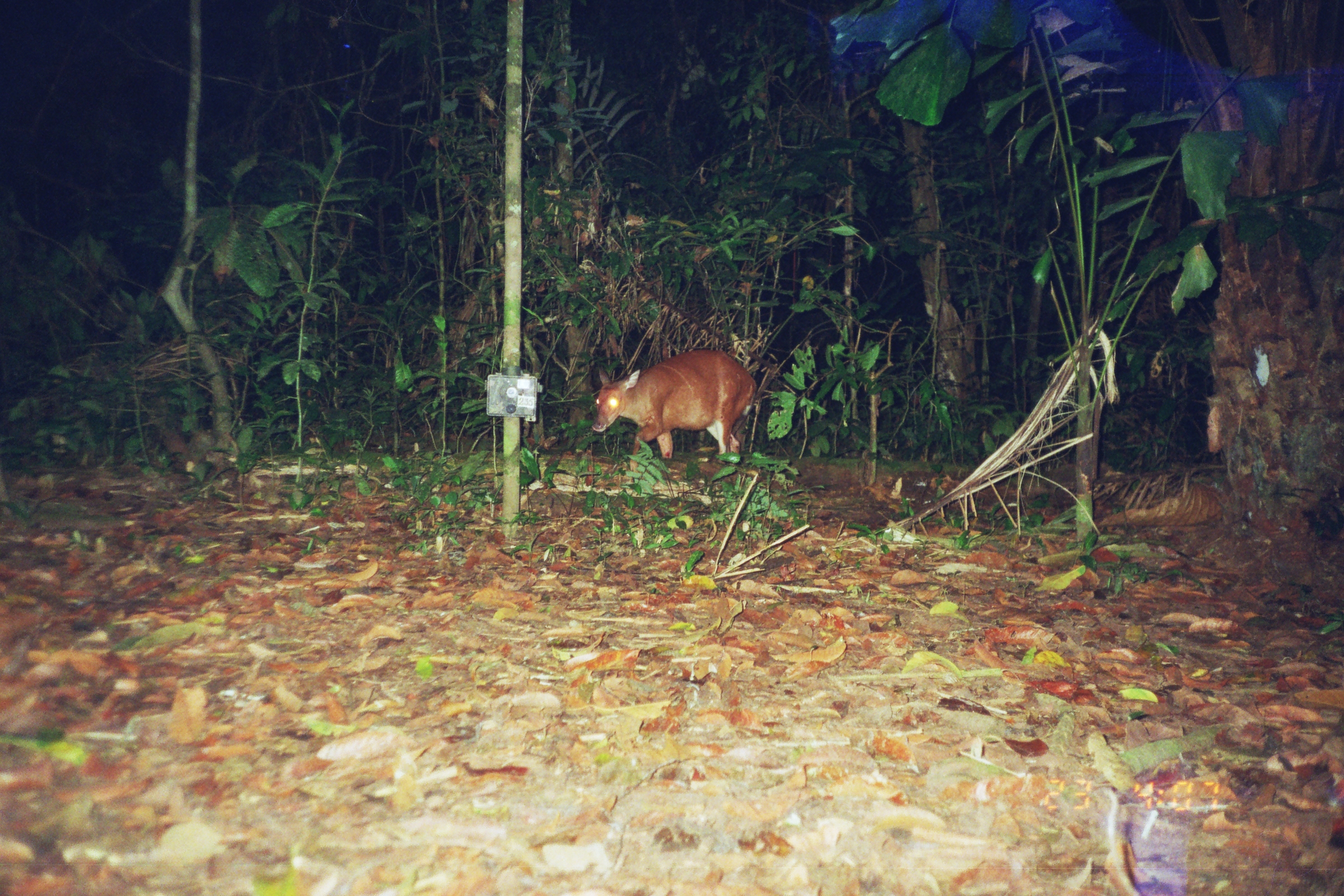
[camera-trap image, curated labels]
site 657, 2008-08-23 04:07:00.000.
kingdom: Animalia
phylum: Chordata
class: Mammalia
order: Artiodactyla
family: Cervidae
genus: Mazama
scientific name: Mazama americana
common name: red brocket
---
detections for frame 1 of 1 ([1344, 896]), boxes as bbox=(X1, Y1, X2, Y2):
mazama americana: bbox=(590, 349, 756, 477)